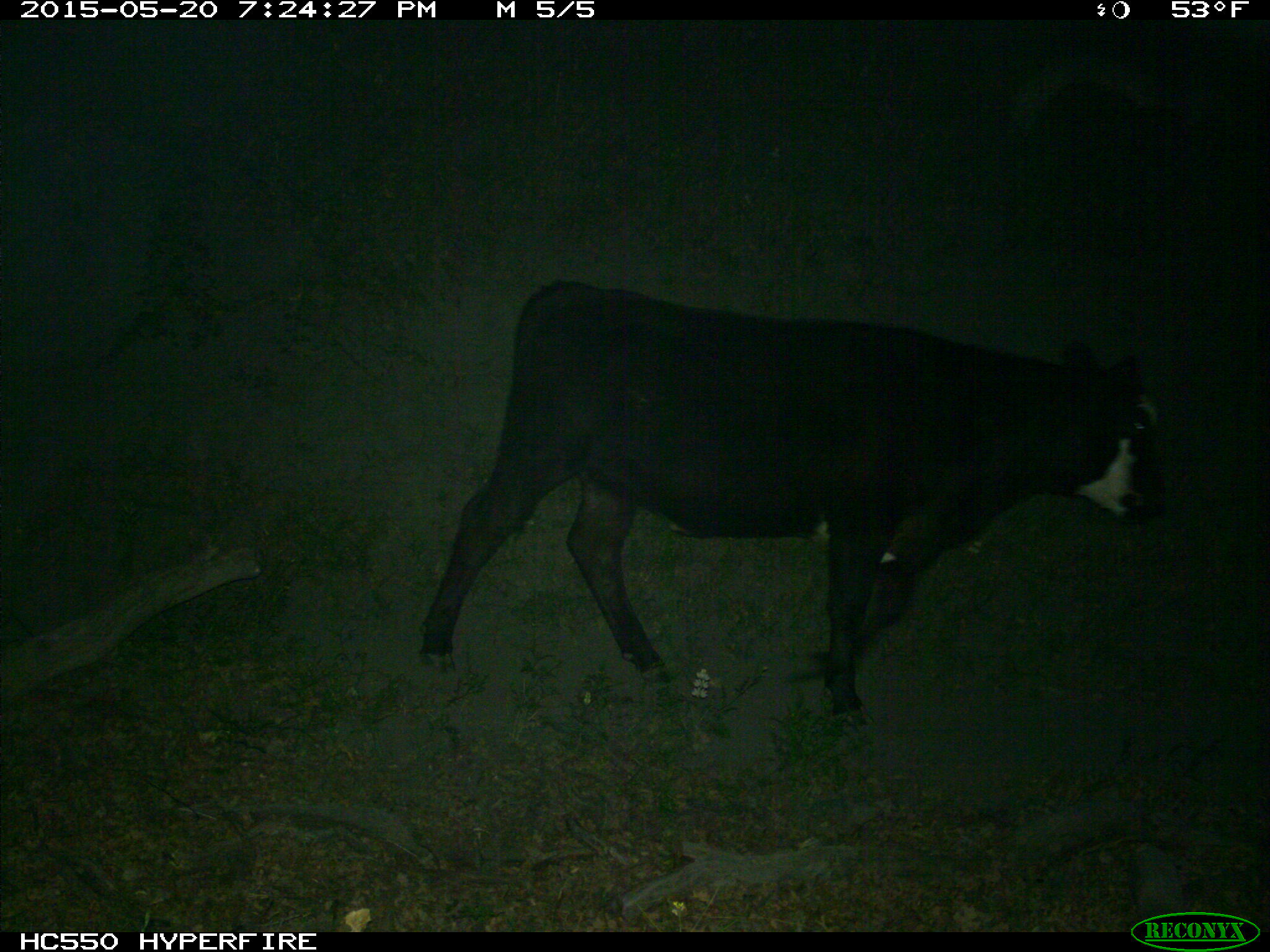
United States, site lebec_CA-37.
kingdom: Animalia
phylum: Chordata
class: Mammalia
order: Artiodactyla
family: Bovidae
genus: Bos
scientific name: Bos taurus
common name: domestic cow